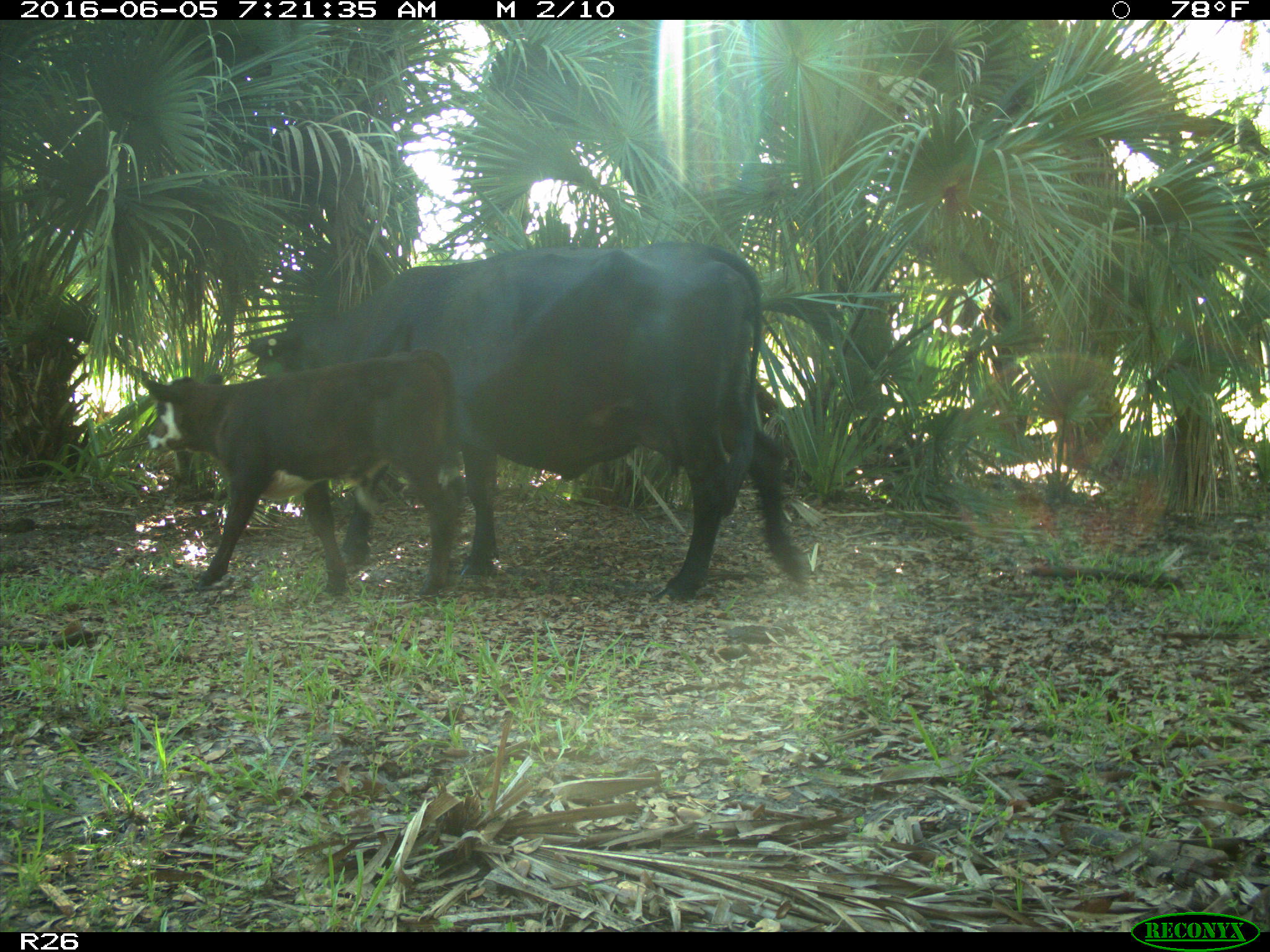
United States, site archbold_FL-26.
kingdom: Animalia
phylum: Chordata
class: Mammalia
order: Artiodactyla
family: Bovidae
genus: Bos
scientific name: Bos taurus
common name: domestic cow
Bos taurus (domestic cow).